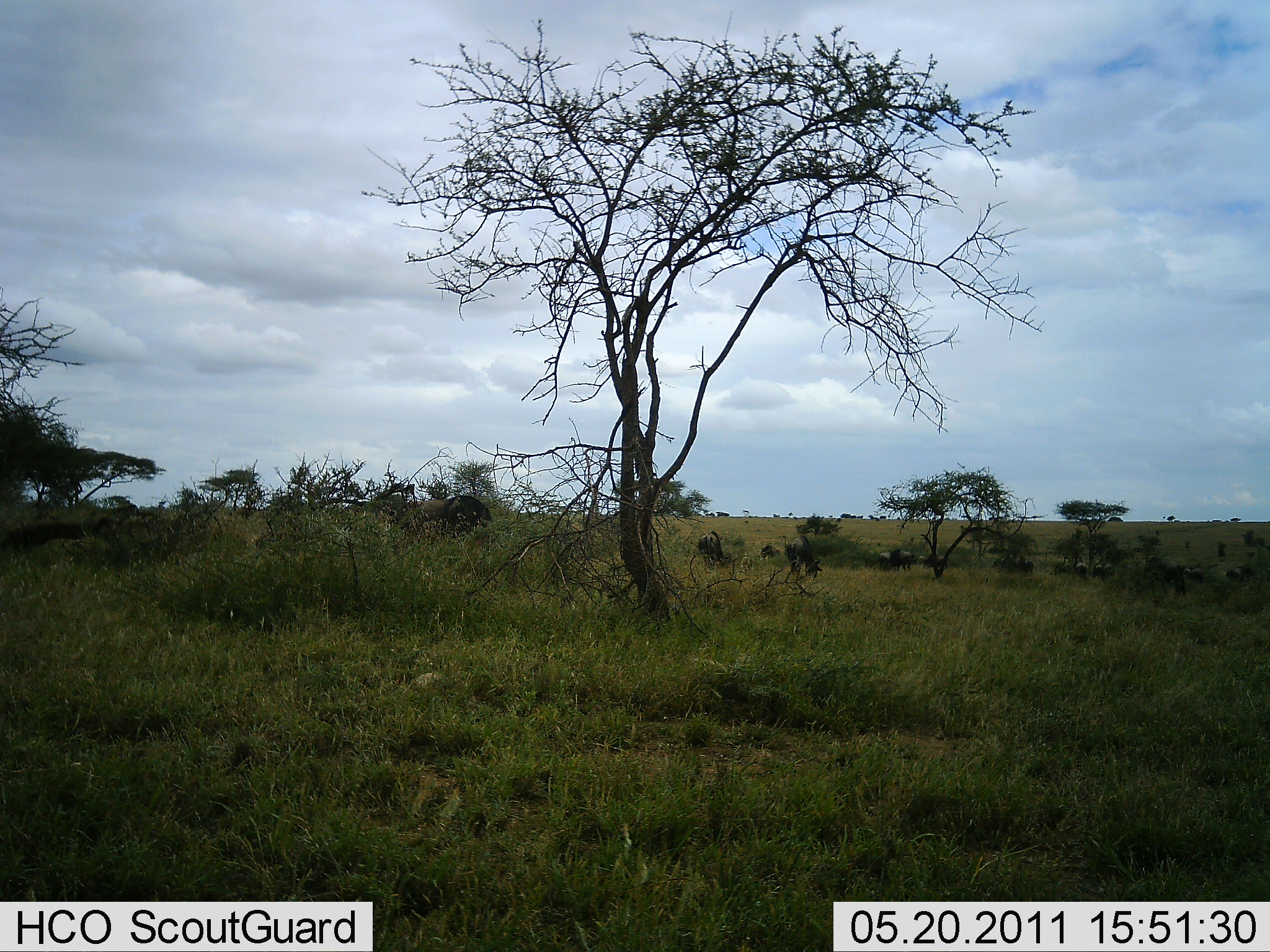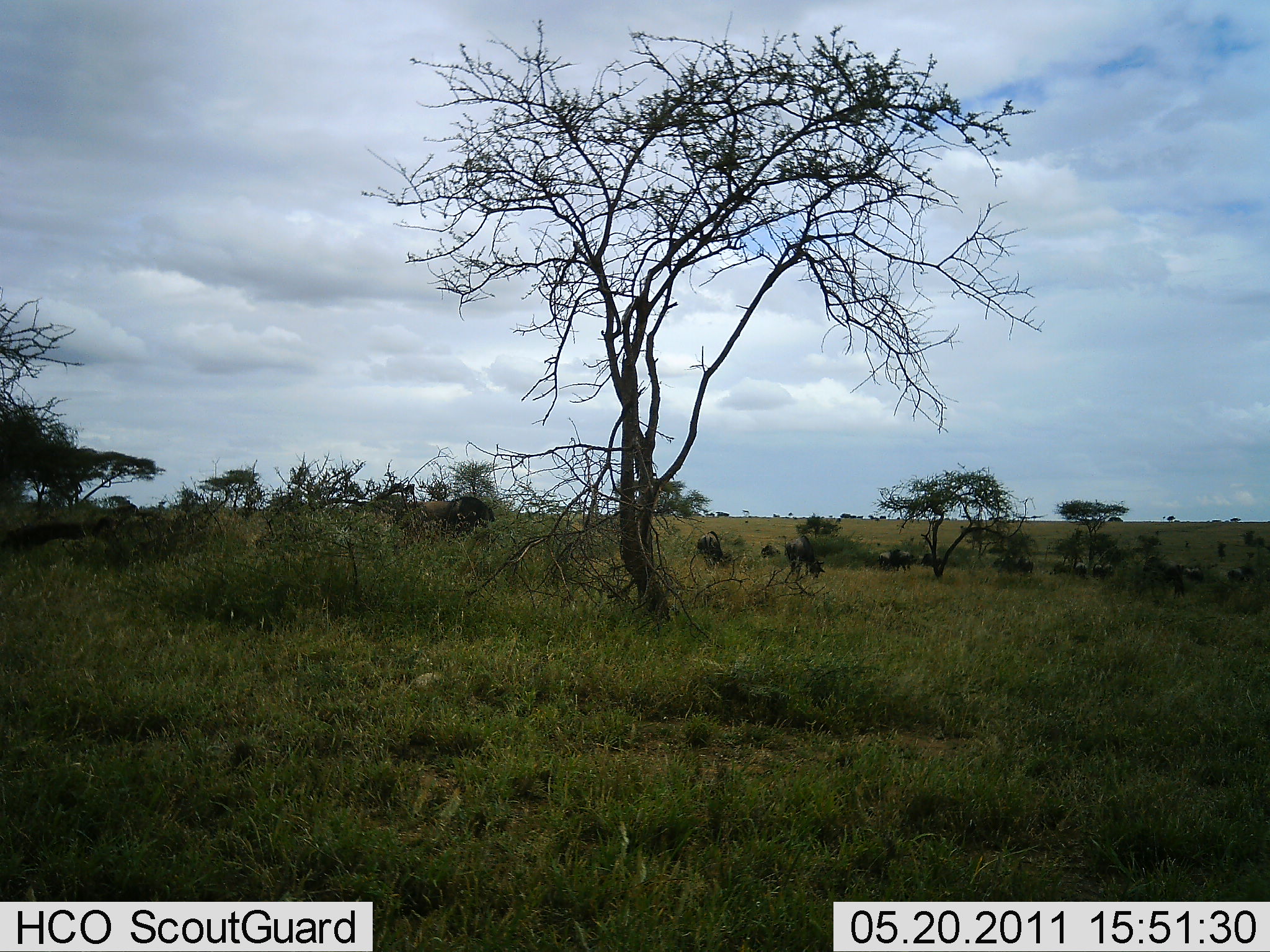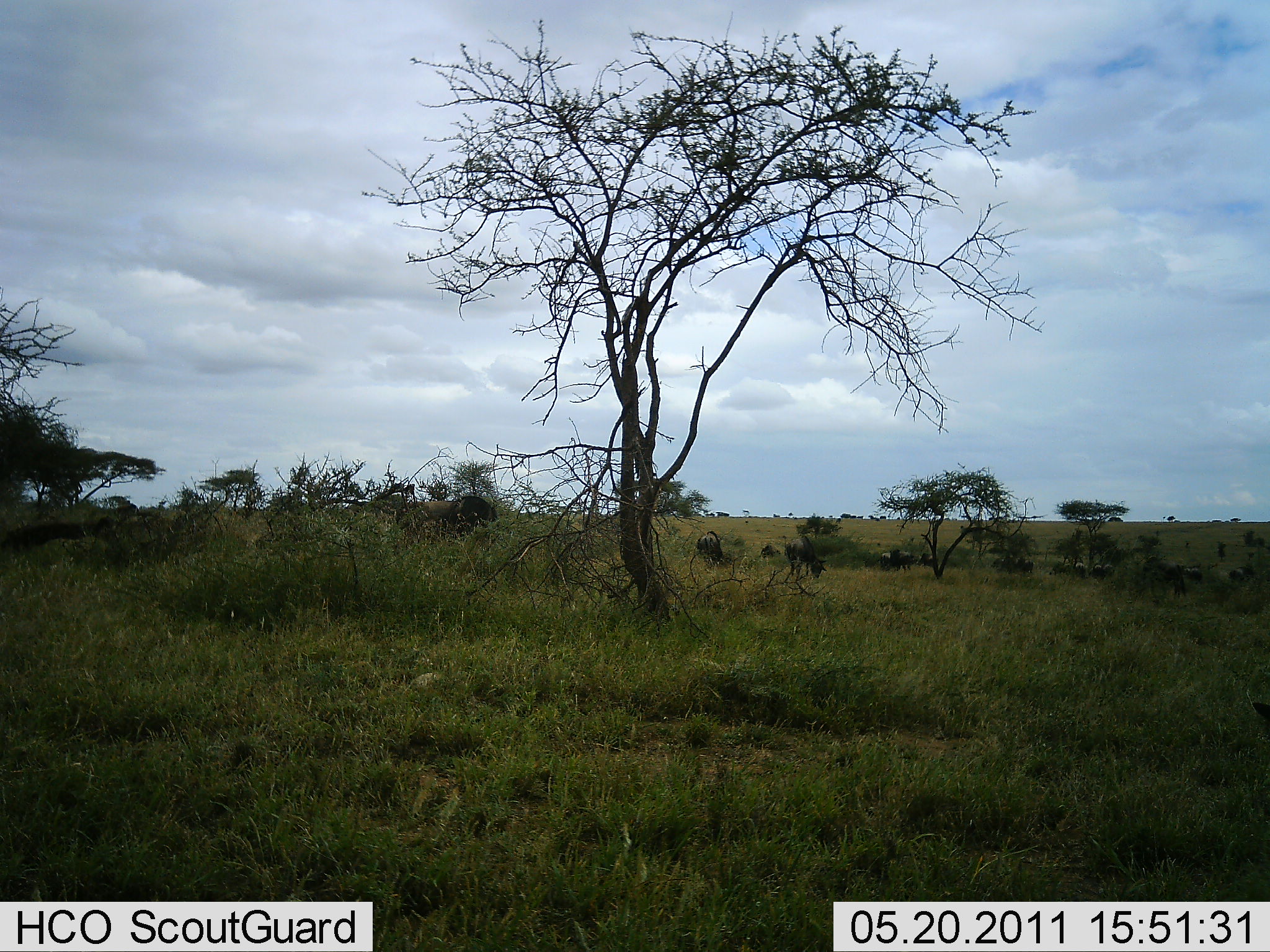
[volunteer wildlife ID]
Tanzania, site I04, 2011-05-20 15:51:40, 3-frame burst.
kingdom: Animalia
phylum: Chordata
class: Mammalia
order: Artiodactyla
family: Bovidae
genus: Connochaetes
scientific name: Connochaetes taurinus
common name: blue wildebeest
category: wildebeest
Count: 9.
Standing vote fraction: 43%.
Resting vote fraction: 0%.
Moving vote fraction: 43%.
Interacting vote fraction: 0%.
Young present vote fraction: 0%.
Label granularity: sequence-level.